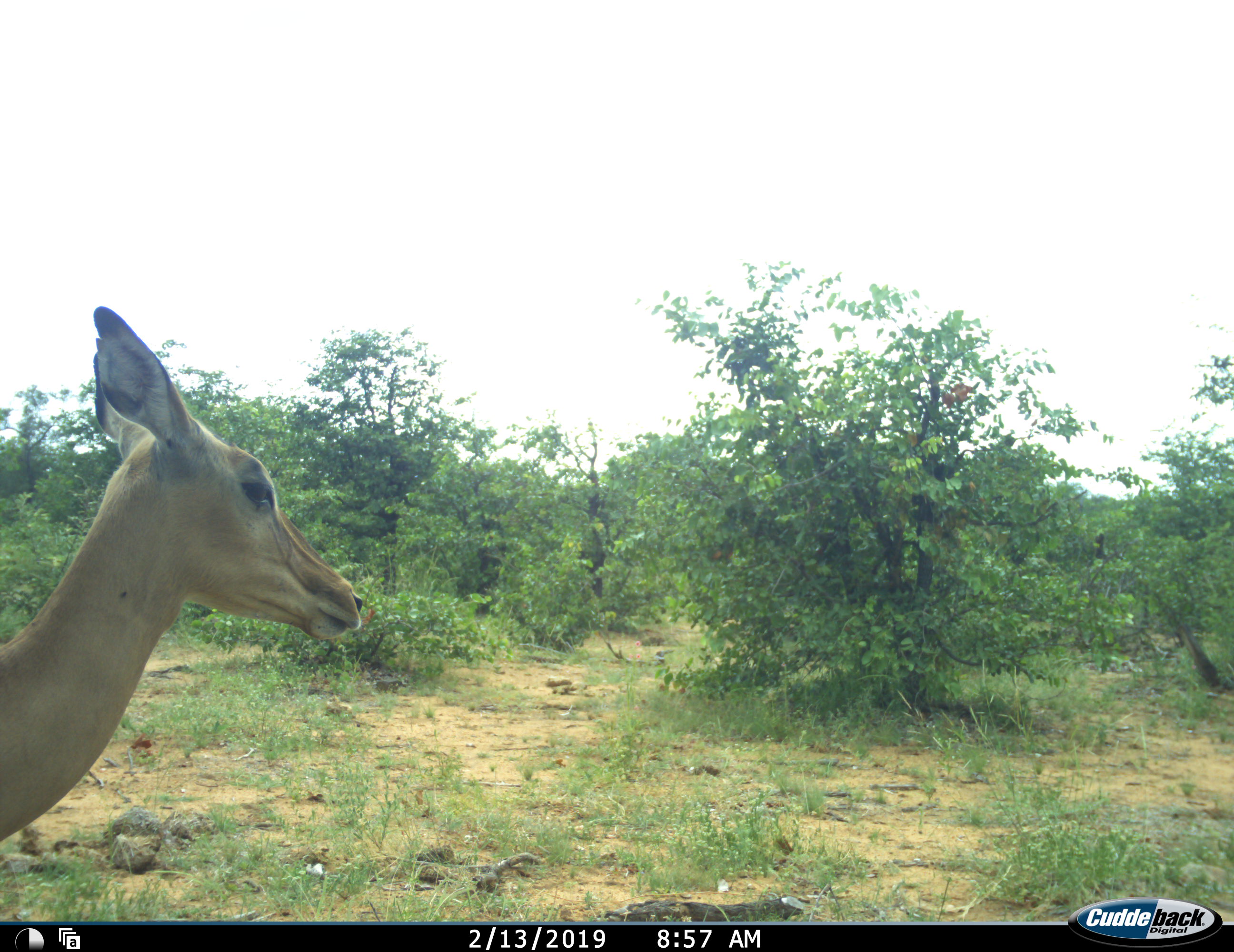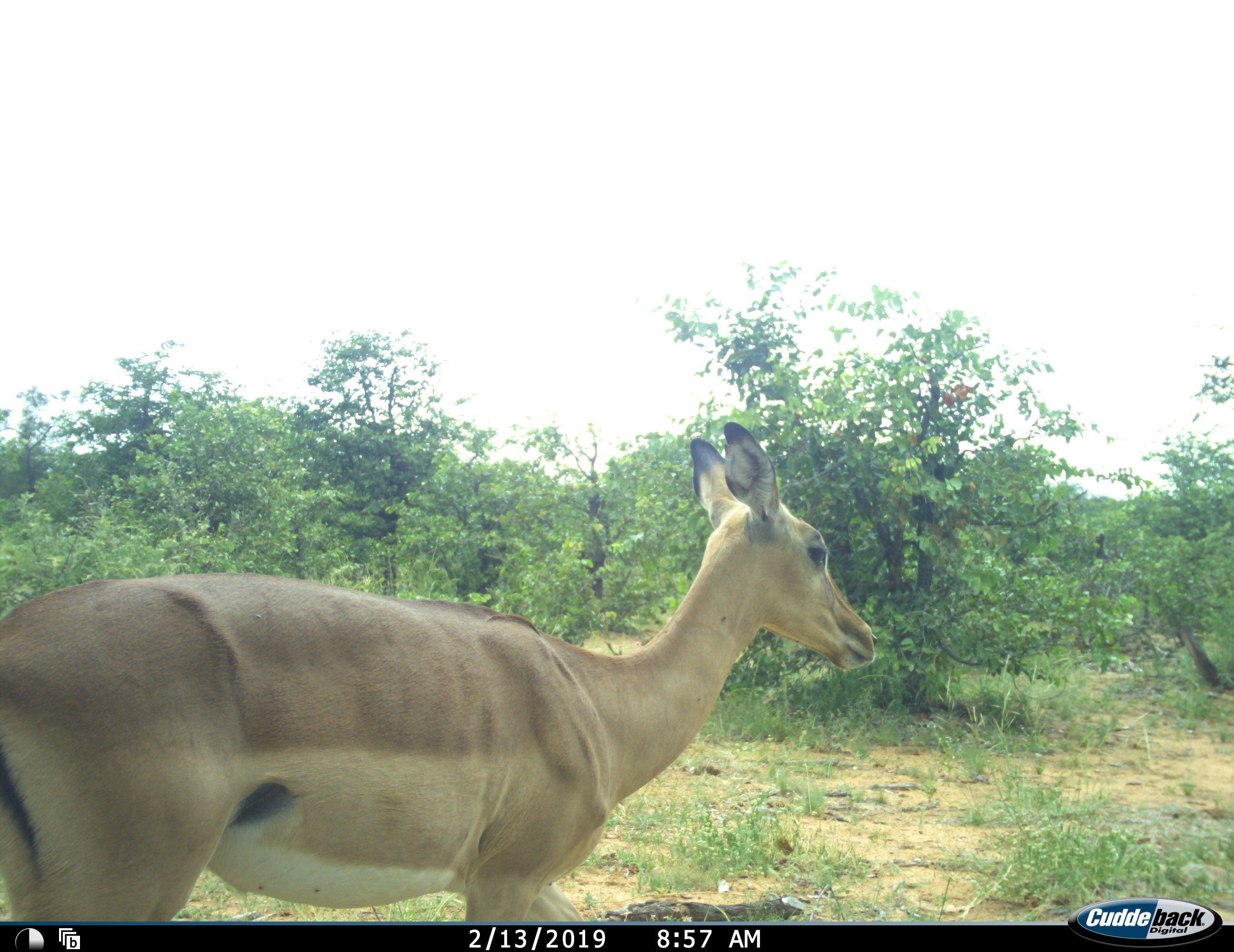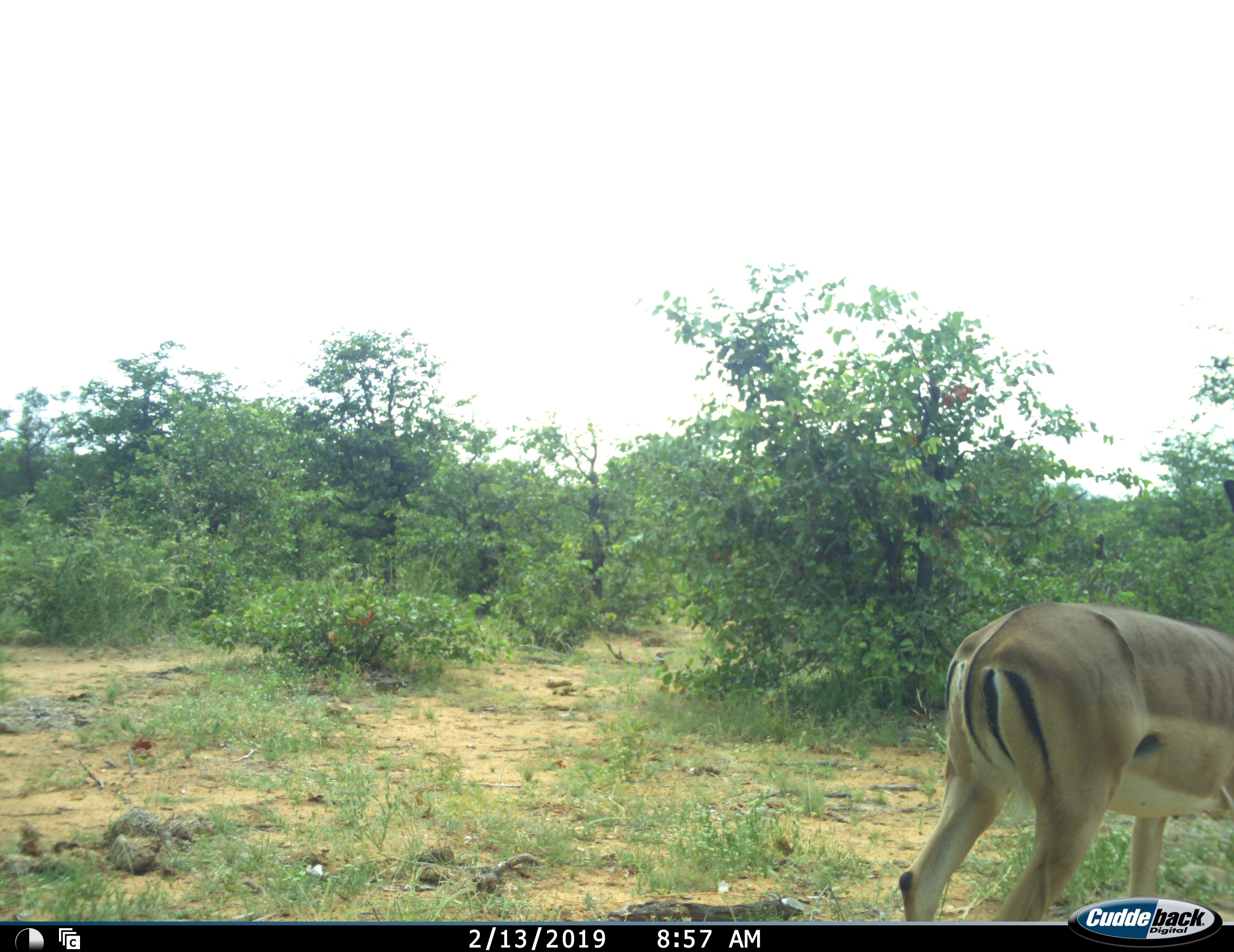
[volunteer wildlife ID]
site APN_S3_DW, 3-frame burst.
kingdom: Animalia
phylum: Chordata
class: Mammalia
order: Artiodactyla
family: Bovidae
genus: Aepyceros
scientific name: Aepyceros melampus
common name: impala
Impala (Aepyceros melampus), count 1. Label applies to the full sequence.